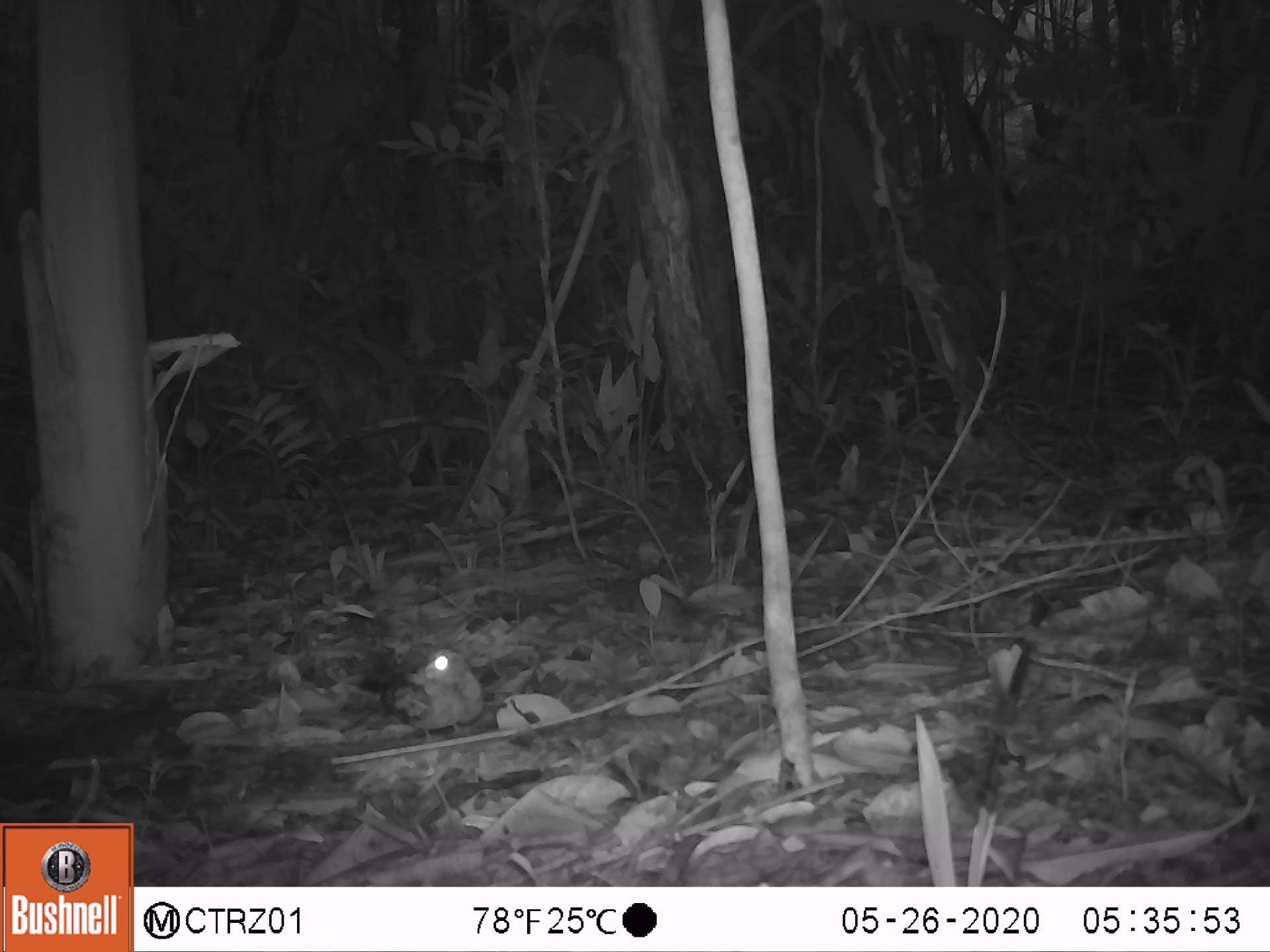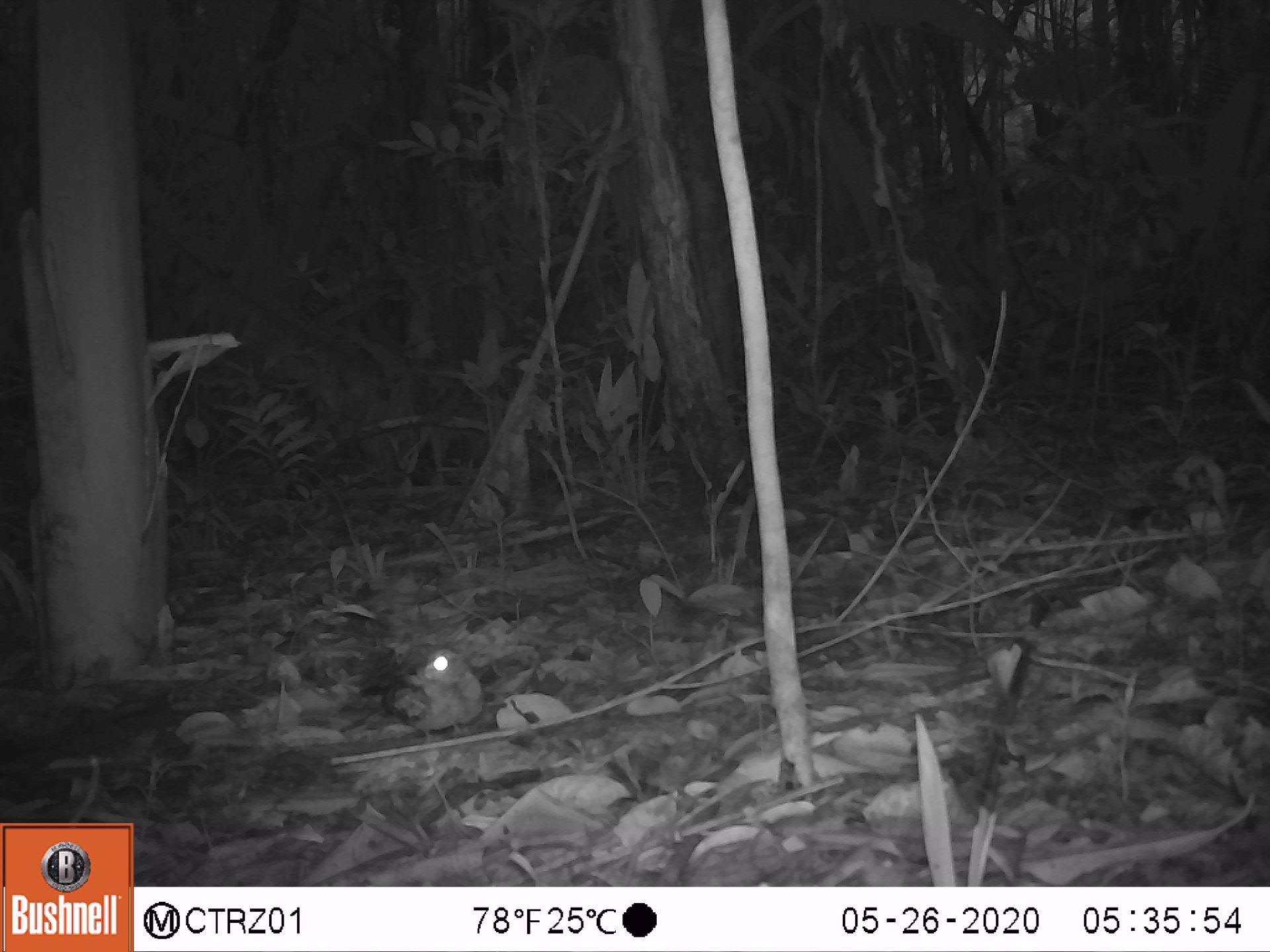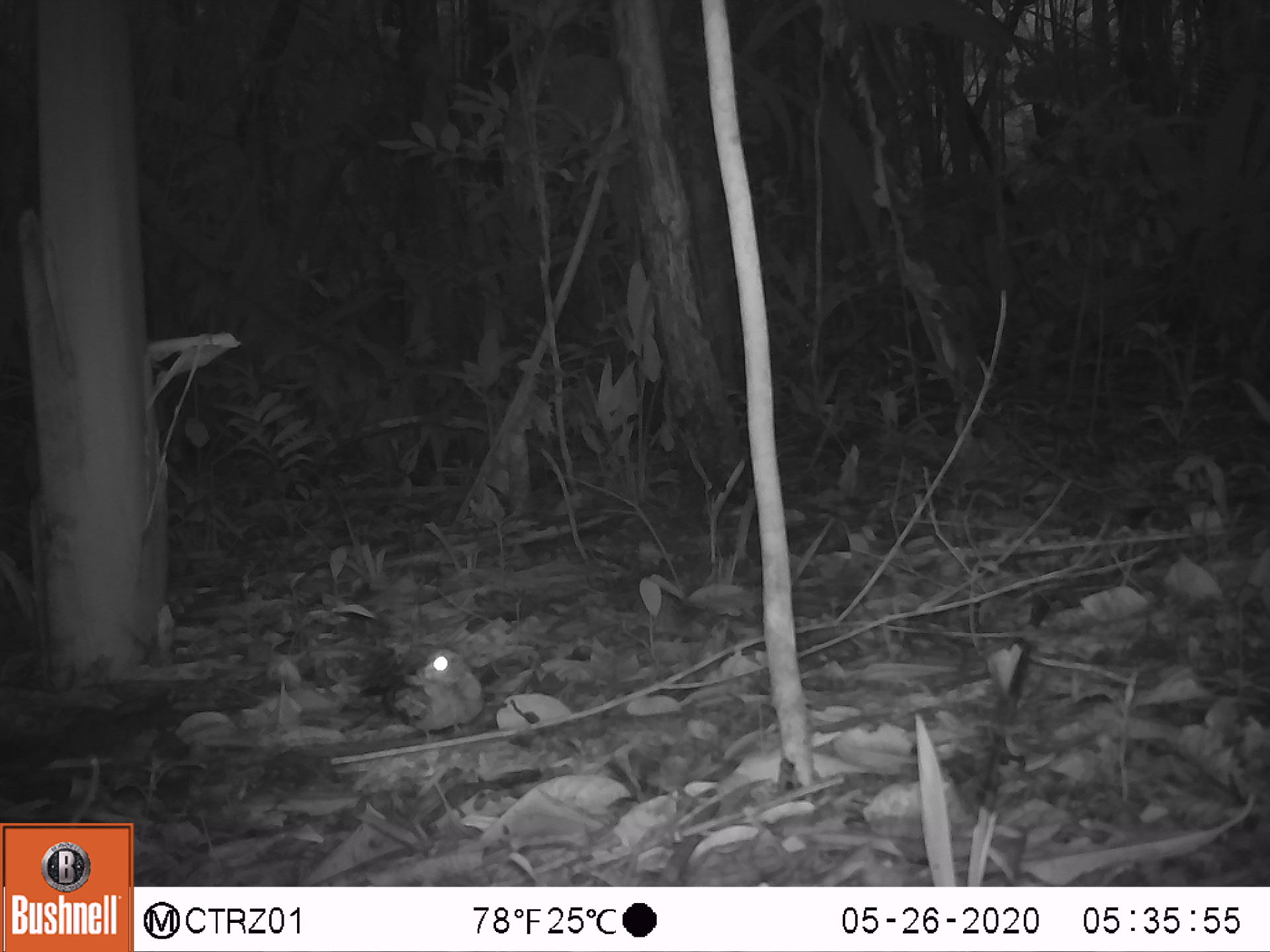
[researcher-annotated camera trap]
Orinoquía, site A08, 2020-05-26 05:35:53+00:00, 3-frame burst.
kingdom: Animalia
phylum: Chordata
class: Aves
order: Caprimulgiformes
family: Caprimulgidae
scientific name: Caprimulgidae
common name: nightjar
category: unknown nightjar